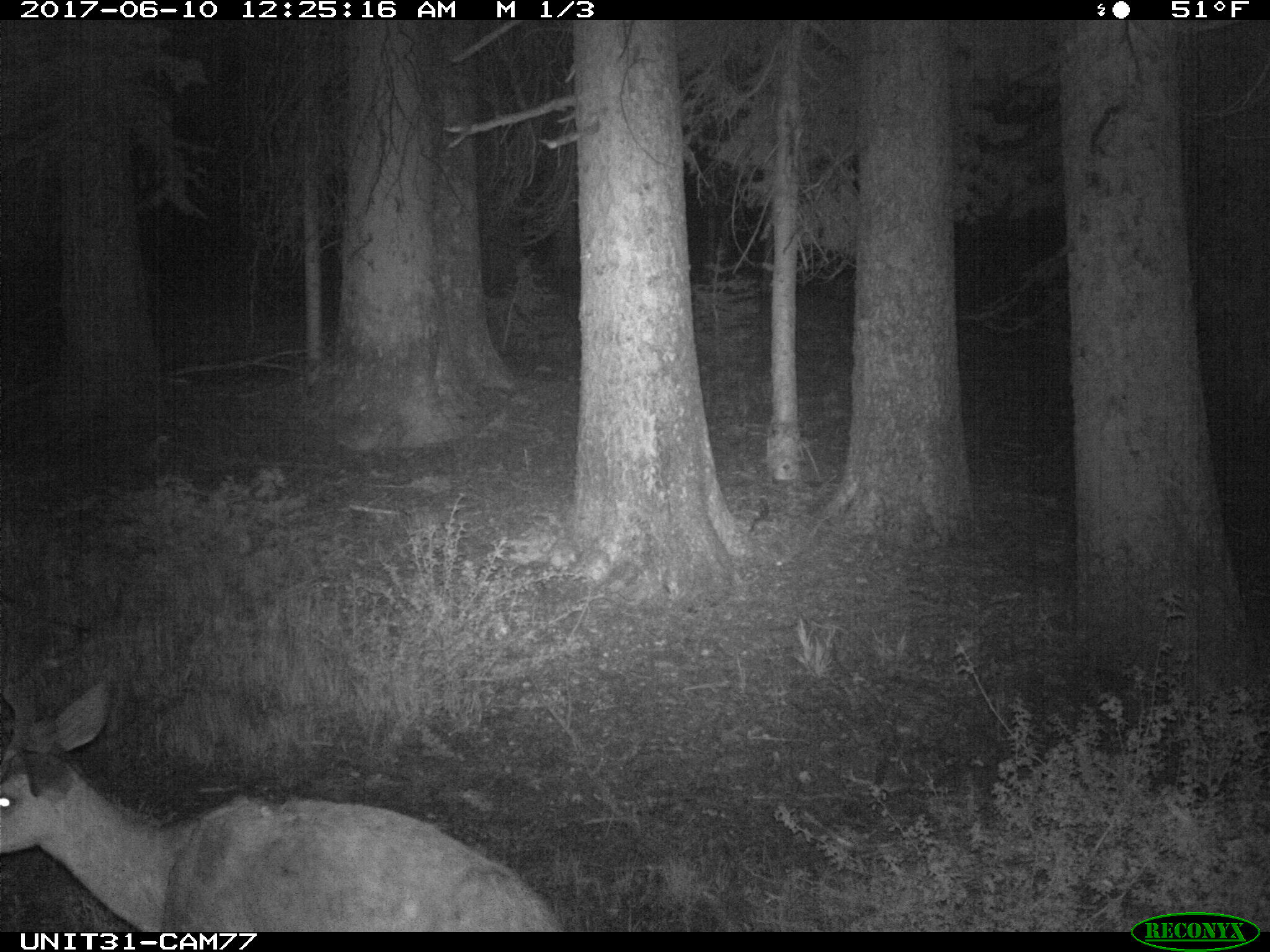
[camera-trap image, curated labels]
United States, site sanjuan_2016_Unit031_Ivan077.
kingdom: Animalia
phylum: Chordata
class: Mammalia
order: Artiodactyla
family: Cervidae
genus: Odocoileus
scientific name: Odocoileus hemionus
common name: mule deer